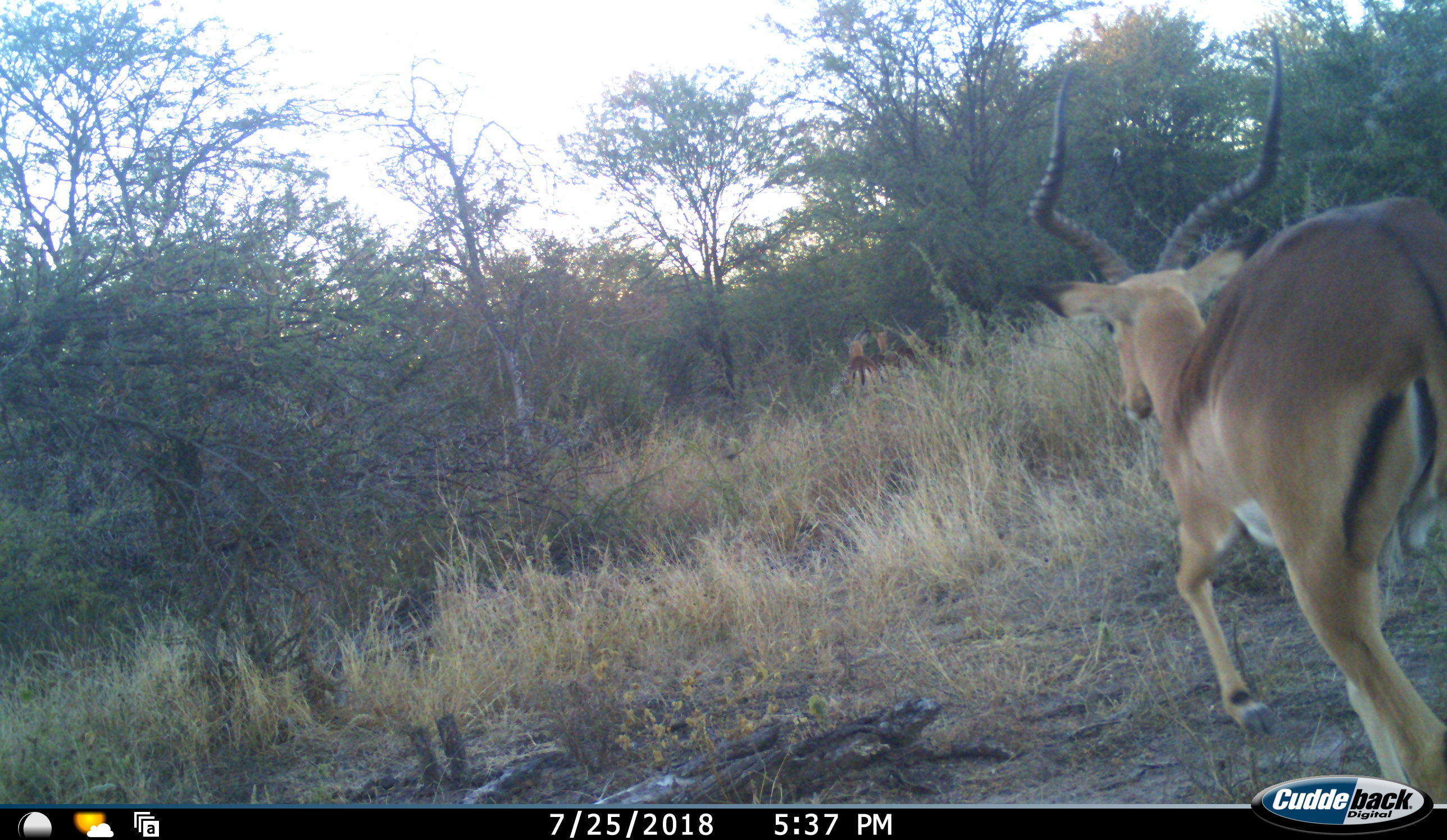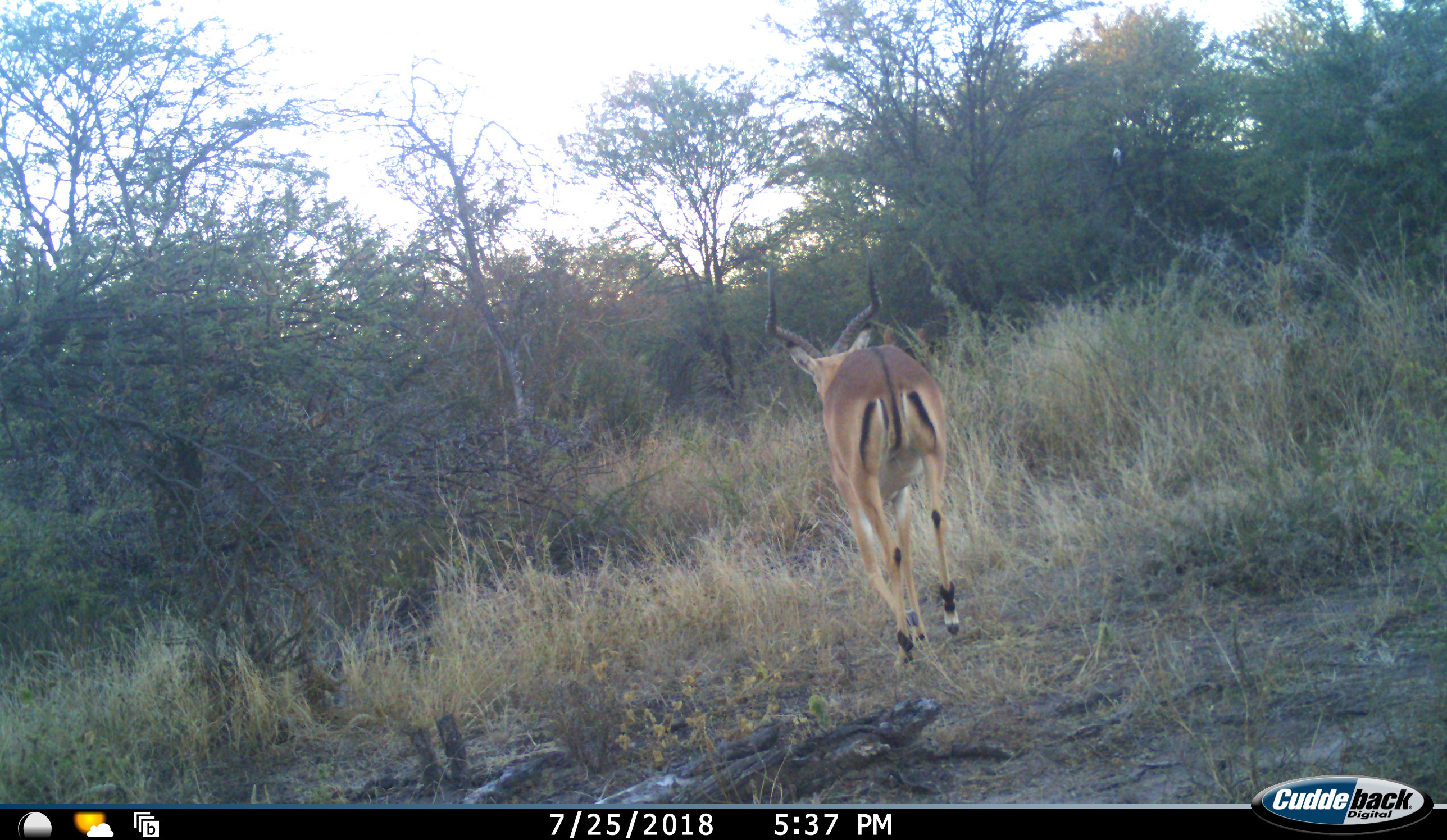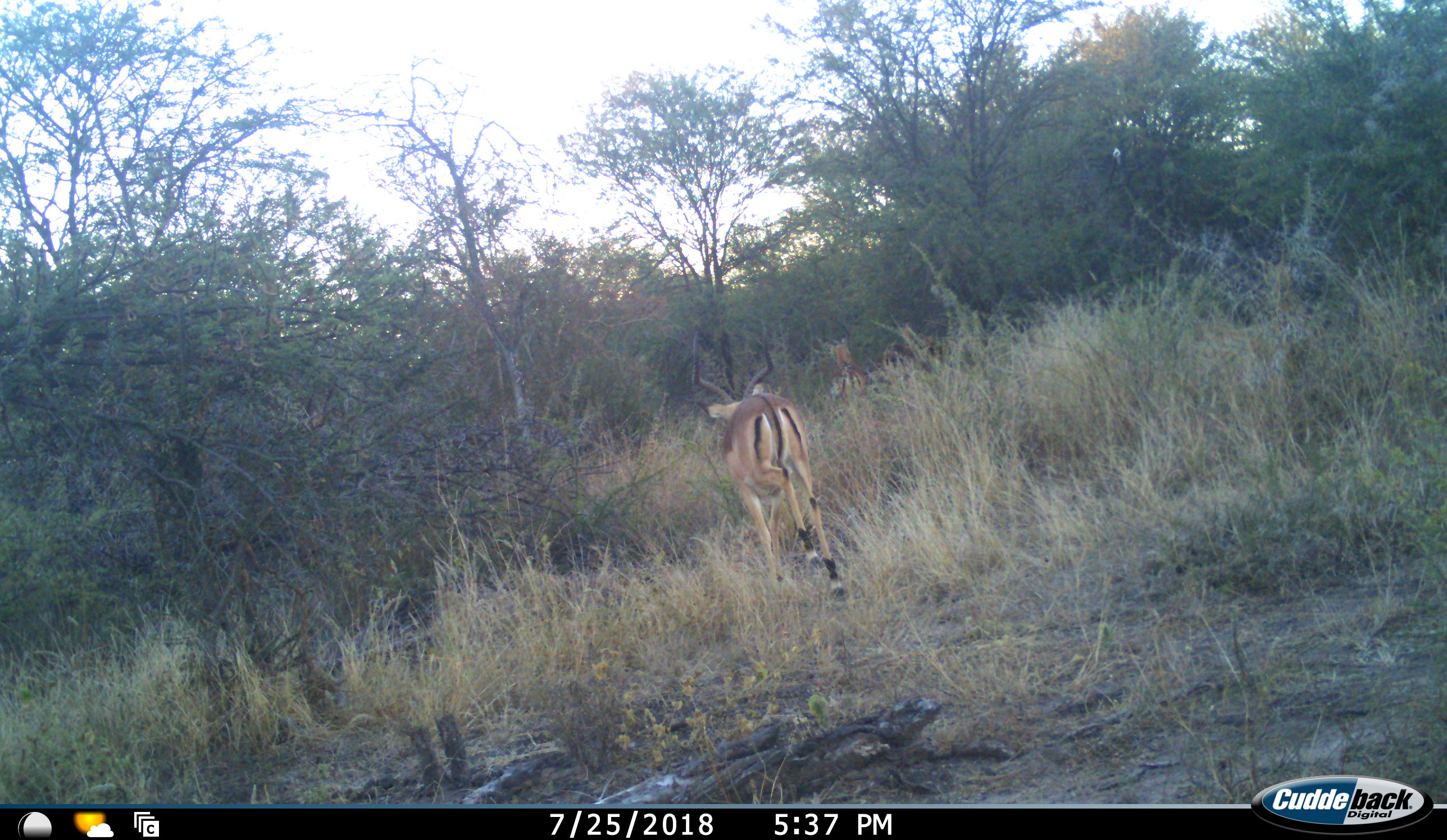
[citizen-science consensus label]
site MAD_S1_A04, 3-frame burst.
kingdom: Animalia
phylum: Chordata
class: Mammalia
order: Artiodactyla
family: Bovidae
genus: Aepyceros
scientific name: Aepyceros melampus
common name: impala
Impala (Aepyceros melampus), count 3. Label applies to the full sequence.